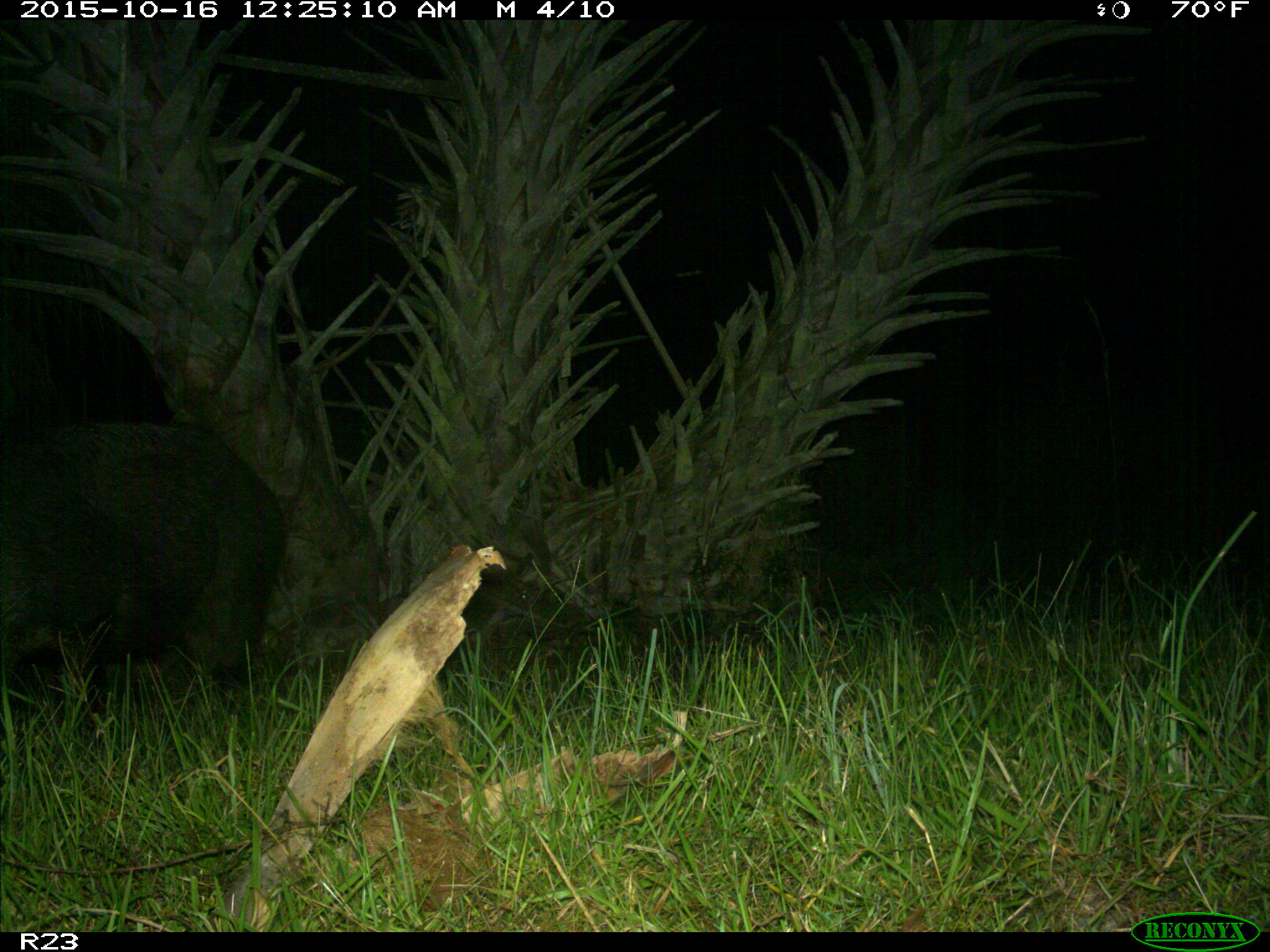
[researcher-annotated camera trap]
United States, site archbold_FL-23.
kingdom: Animalia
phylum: Chordata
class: Mammalia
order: Artiodactyla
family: Suidae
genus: Sus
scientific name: Sus scrofa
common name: wild boar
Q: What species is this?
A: Sus scrofa (wild boar).